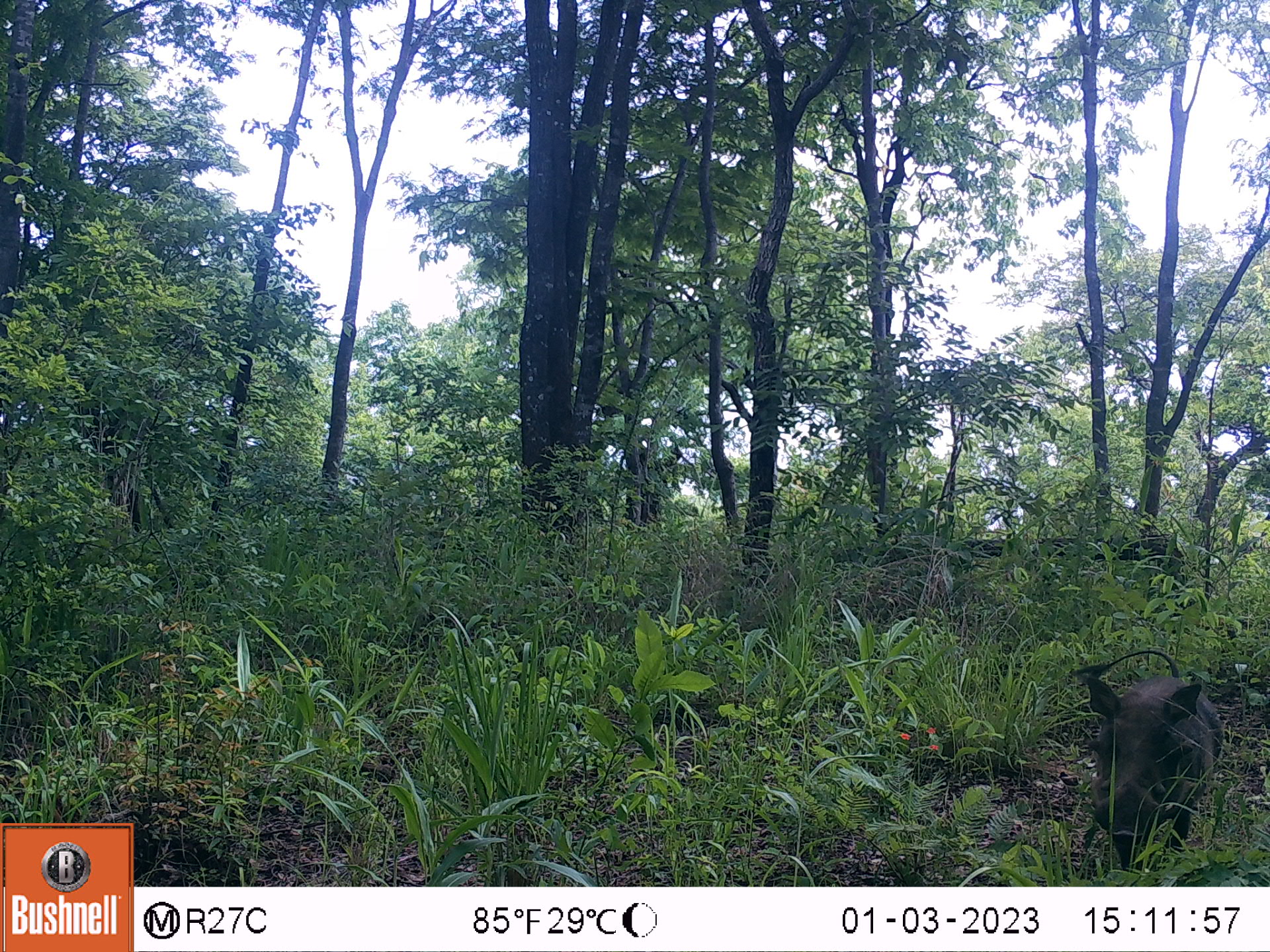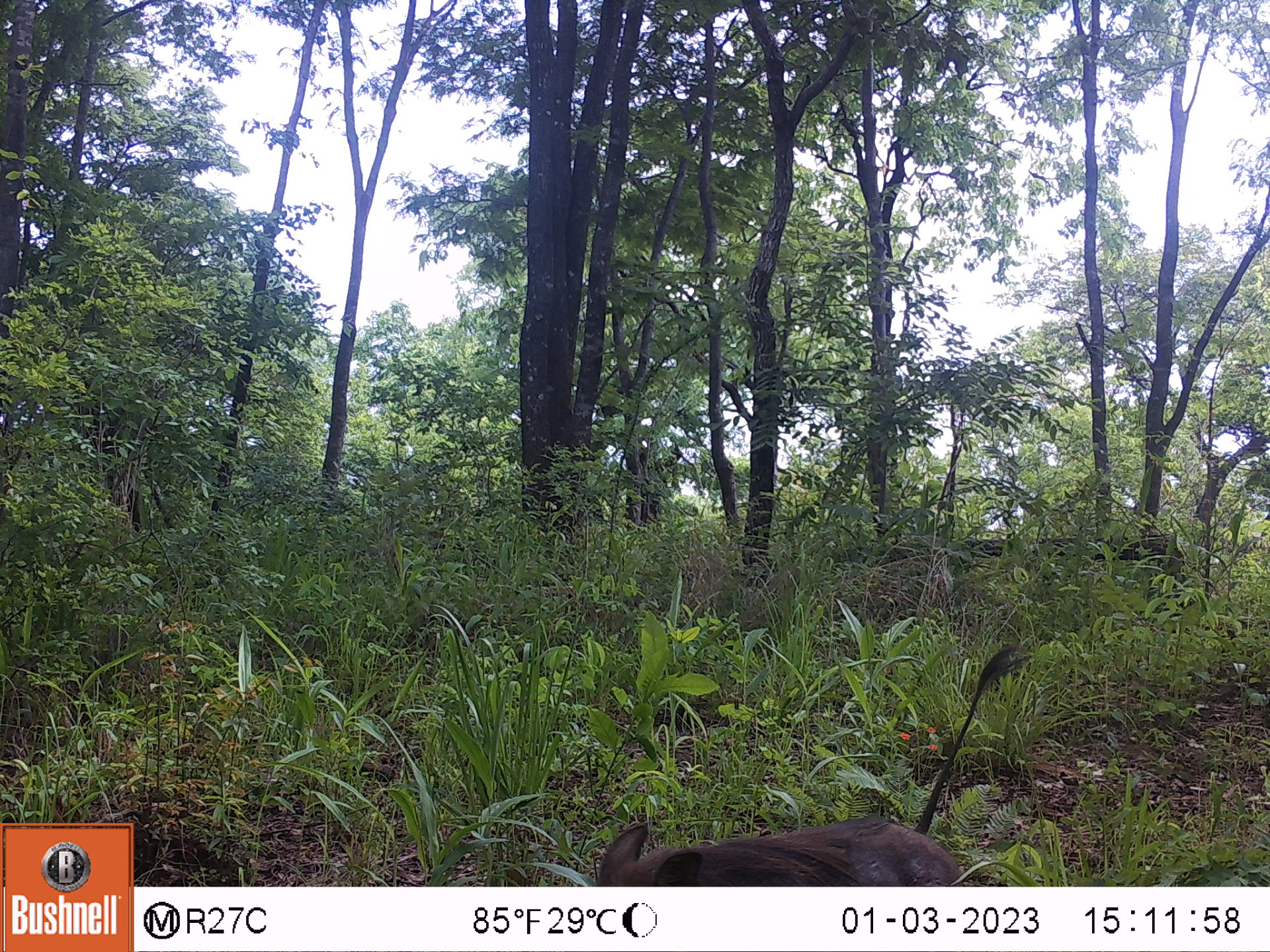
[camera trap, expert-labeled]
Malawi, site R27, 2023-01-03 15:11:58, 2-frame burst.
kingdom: Animalia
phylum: Chordata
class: Mammalia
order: Artiodactyla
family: Suidae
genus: Phacochoerus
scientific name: Phacochoerus africanus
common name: common warthog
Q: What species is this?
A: Common warthog (Phacochoerus africanus).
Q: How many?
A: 1.